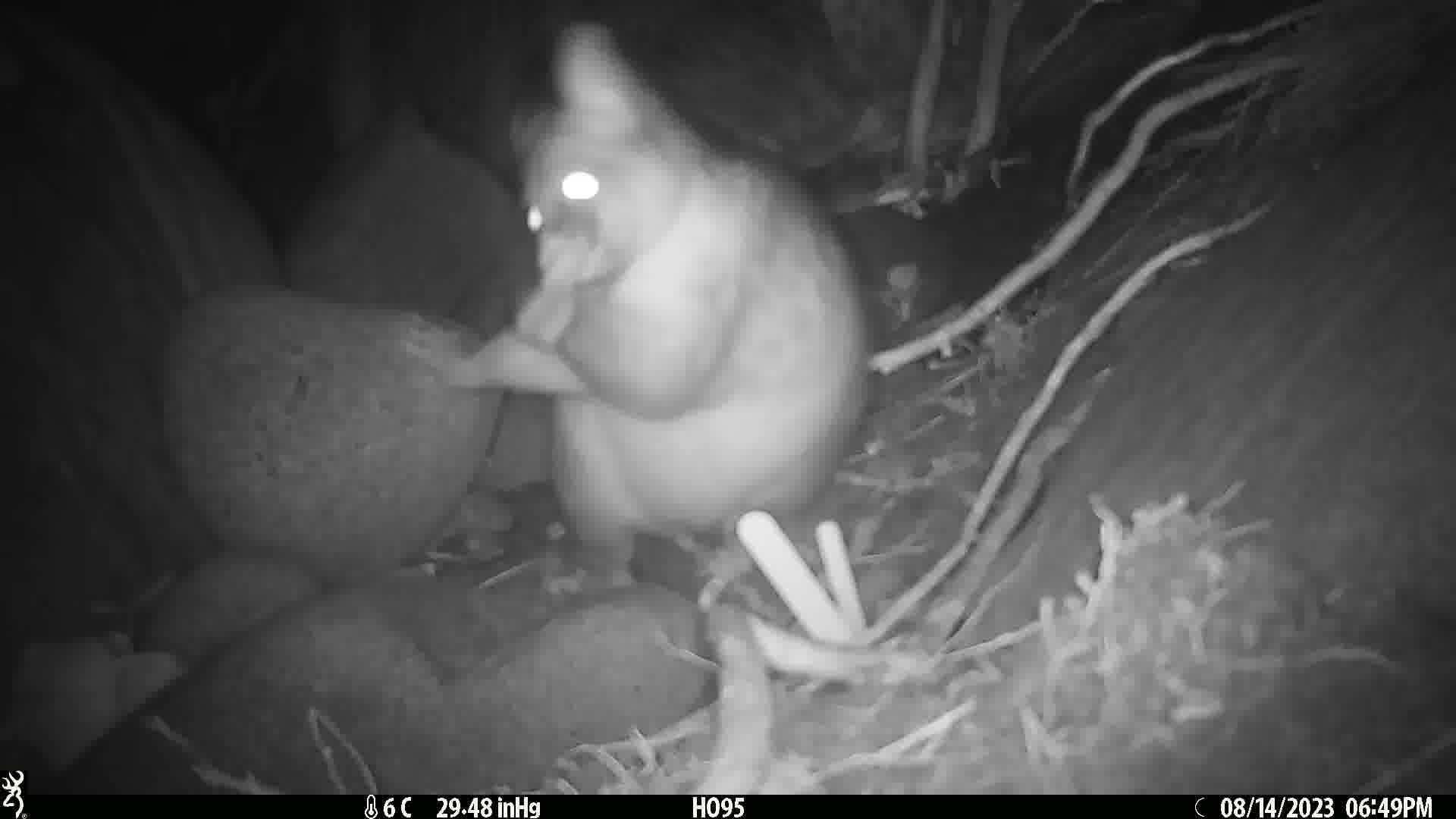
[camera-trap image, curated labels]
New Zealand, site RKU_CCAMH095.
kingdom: Animalia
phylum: Chordata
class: Mammalia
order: Diprotodontia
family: Phalangeridae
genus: Trichosurus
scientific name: Trichosurus vulpecula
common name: common brushtail possum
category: possum